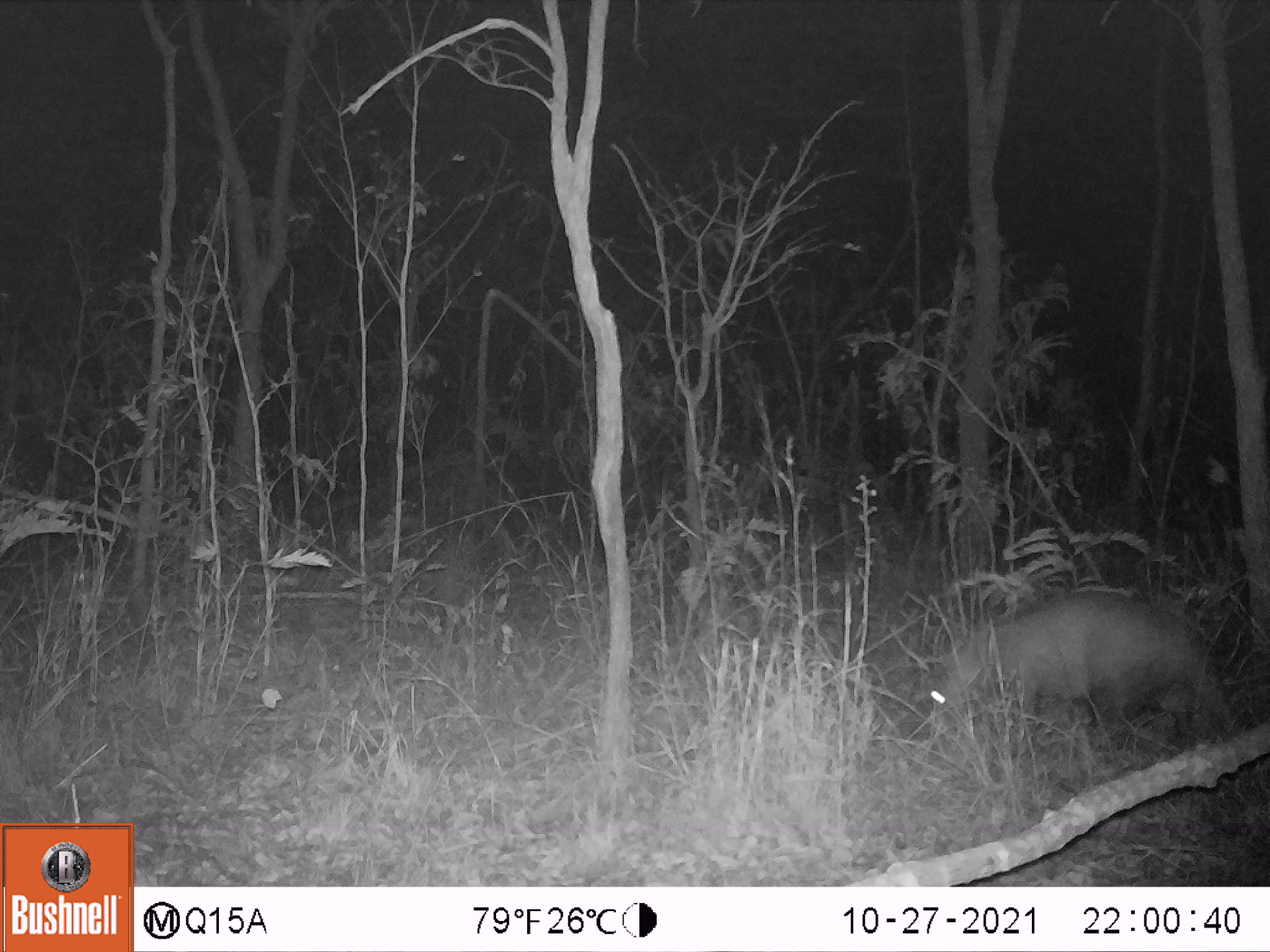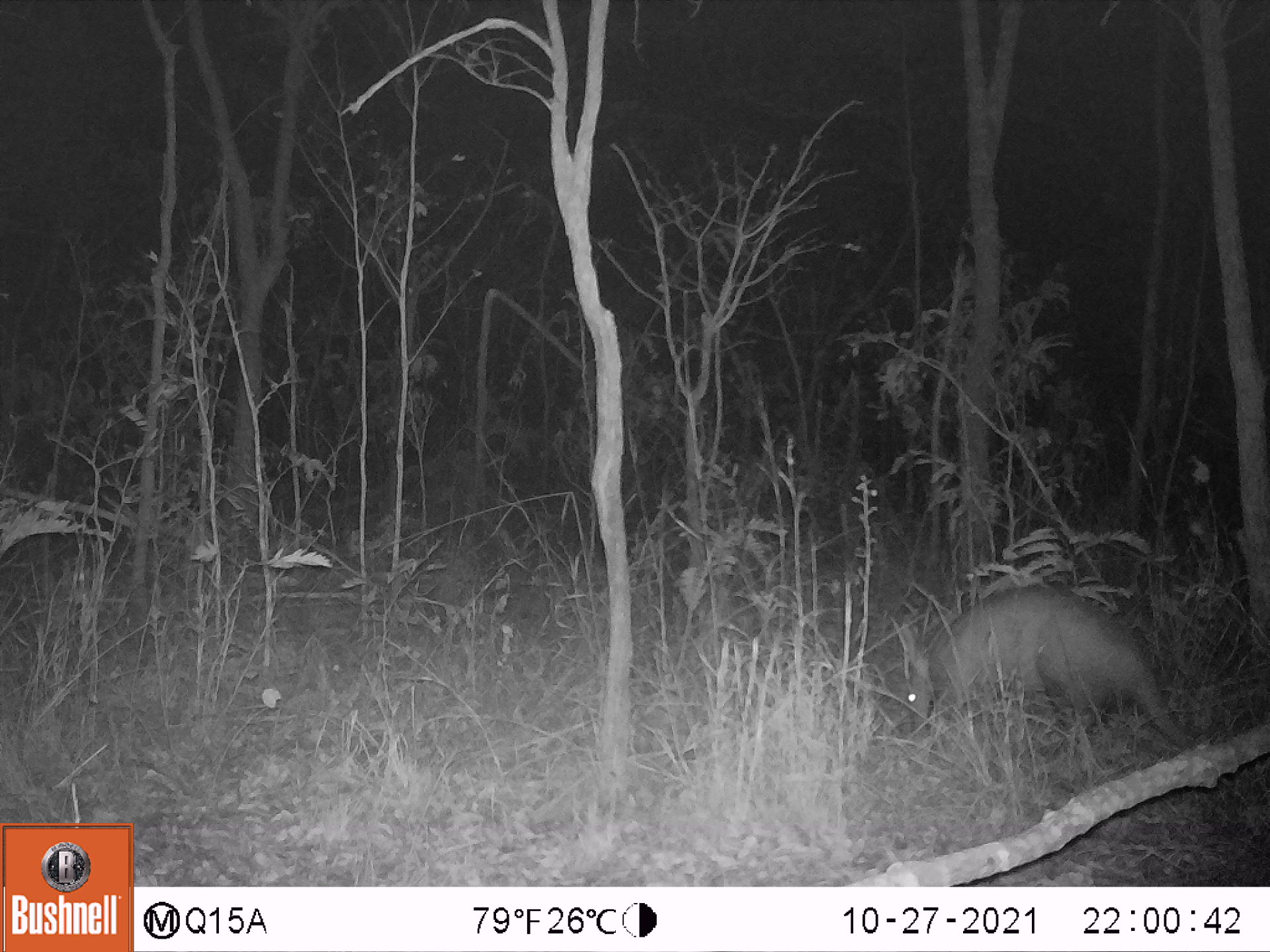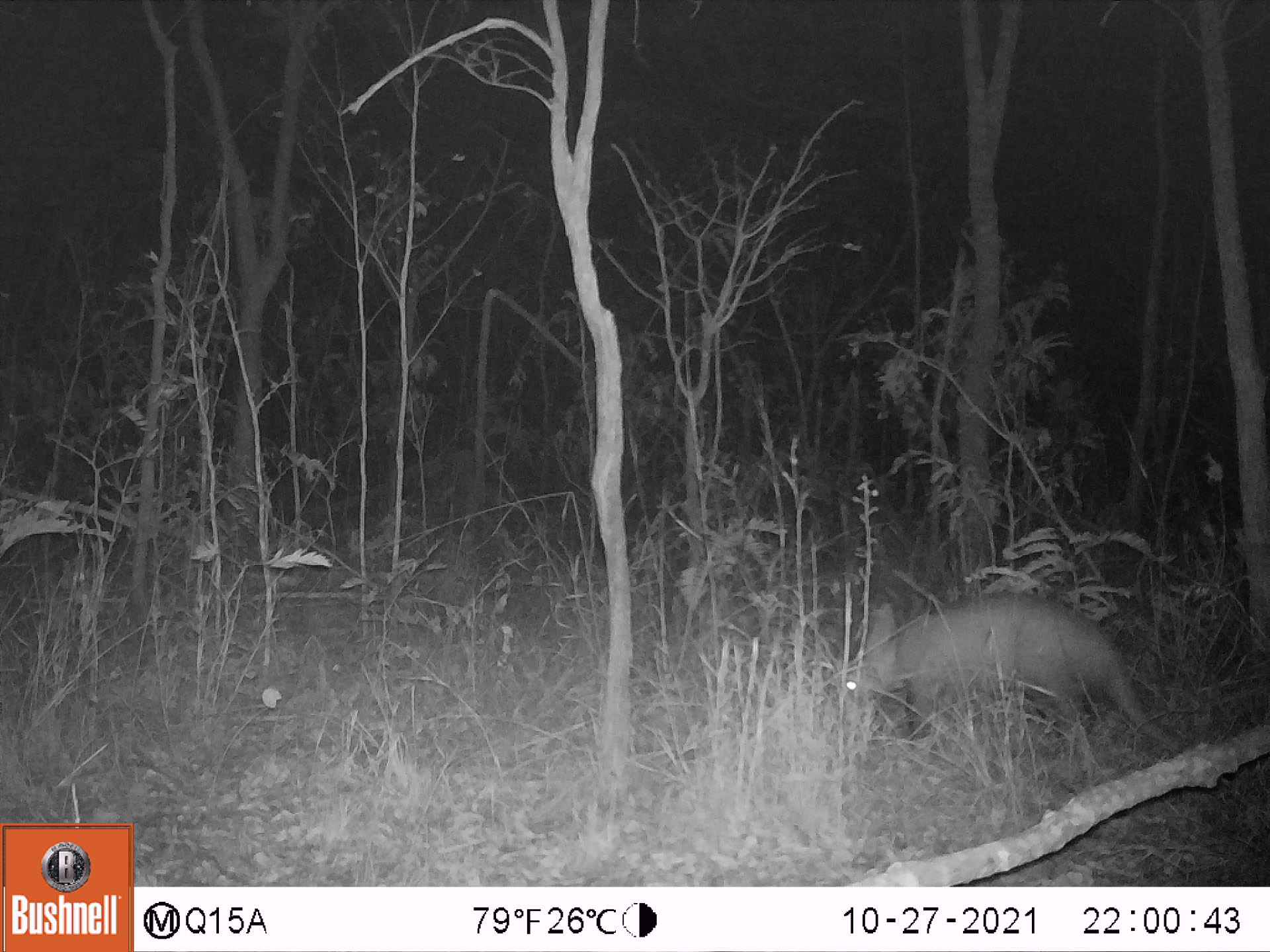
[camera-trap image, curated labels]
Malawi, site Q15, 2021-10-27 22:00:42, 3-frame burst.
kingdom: Animalia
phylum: Chordata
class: Mammalia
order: Tubulidentata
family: Orycteropodidae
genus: Orycteropus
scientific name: Orycteropus afer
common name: aardvark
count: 1